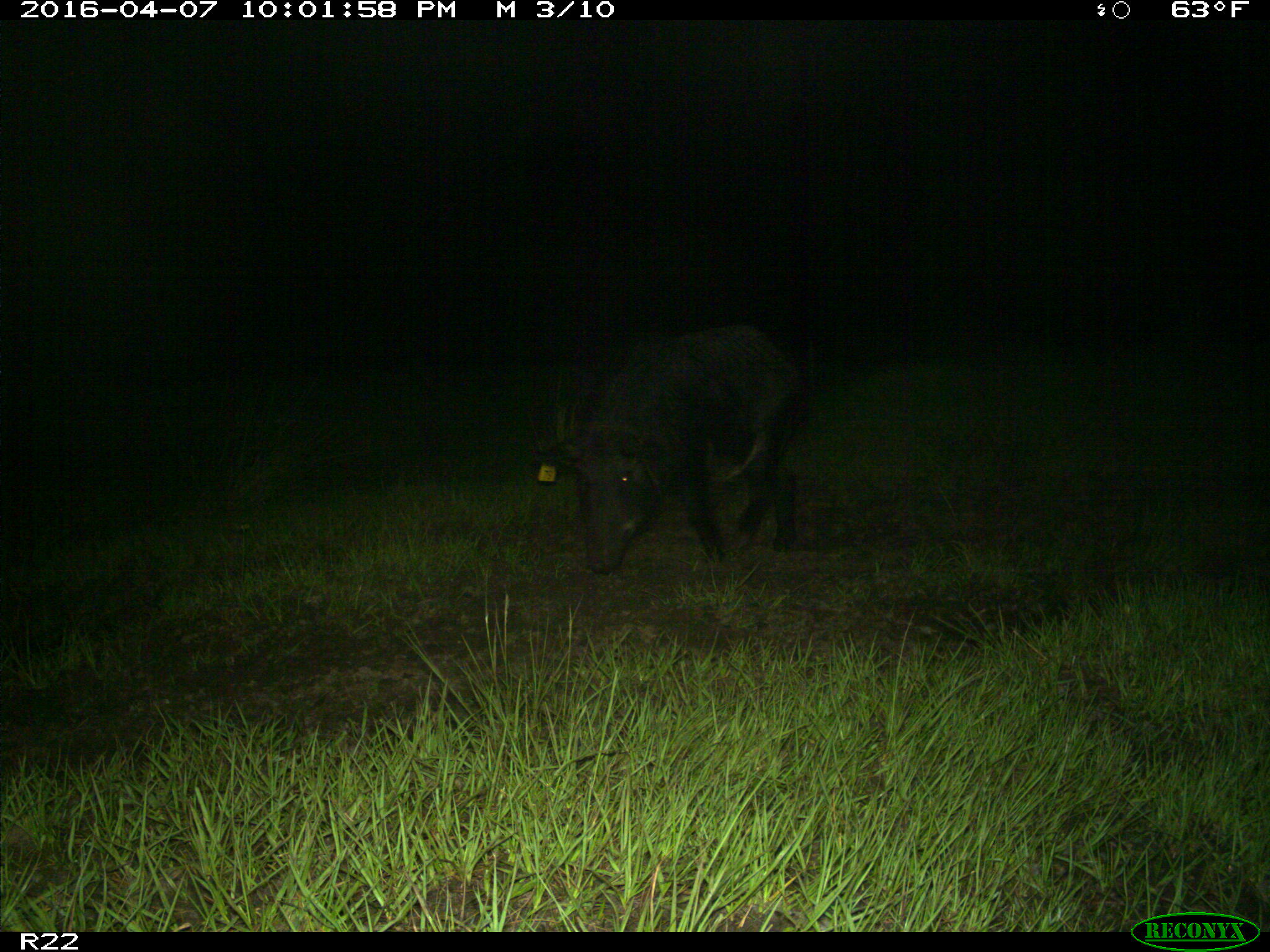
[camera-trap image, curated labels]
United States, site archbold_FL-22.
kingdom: Animalia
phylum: Chordata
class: Mammalia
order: Artiodactyla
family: Suidae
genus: Sus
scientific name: Sus scrofa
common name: wild boar